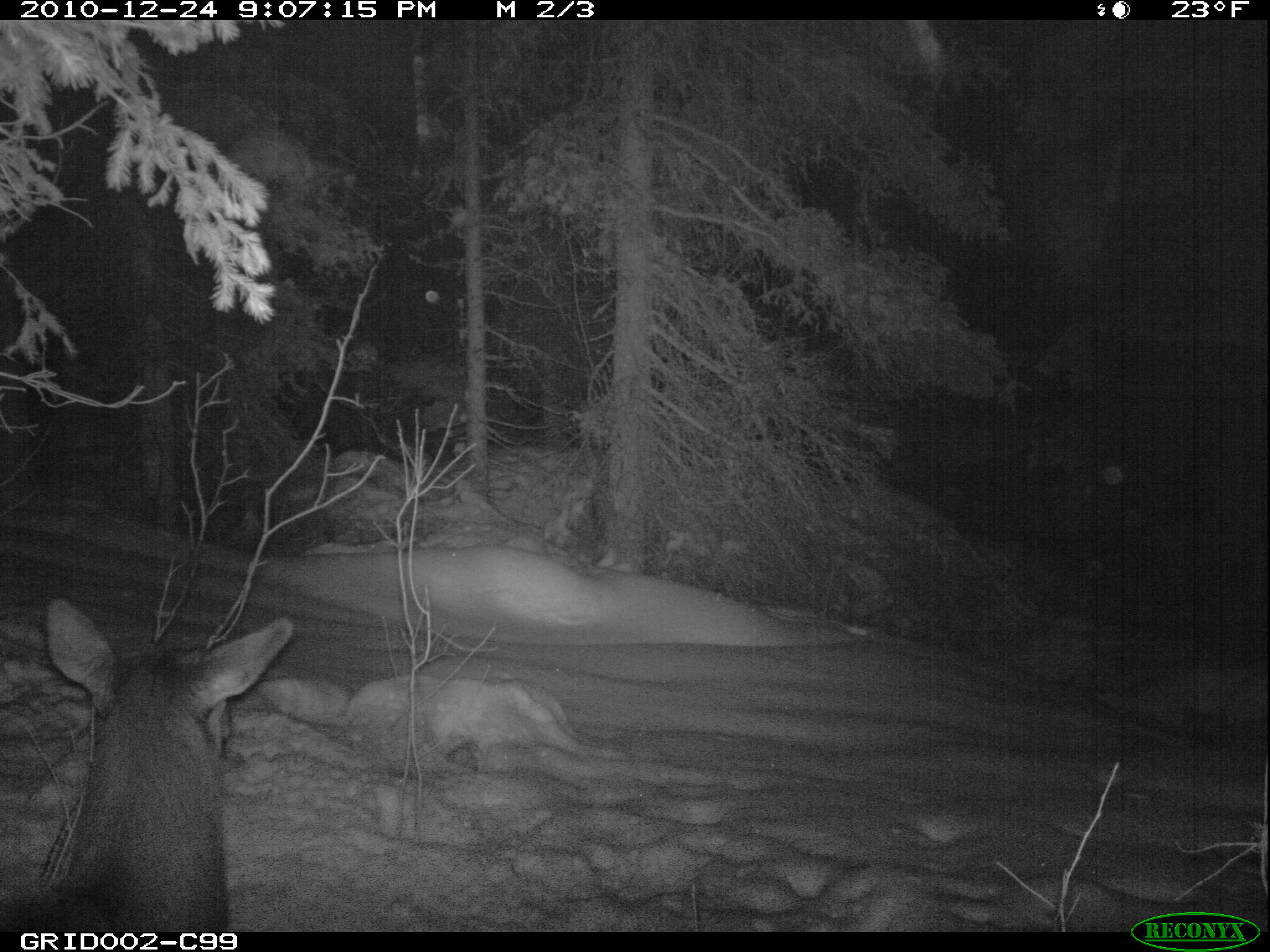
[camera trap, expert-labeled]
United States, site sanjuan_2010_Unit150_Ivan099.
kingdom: Animalia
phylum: Chordata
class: Mammalia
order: Artiodactyla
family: Cervidae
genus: Cervus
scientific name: Cervus elaphus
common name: red deer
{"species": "Cervus elaphus (red deer)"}